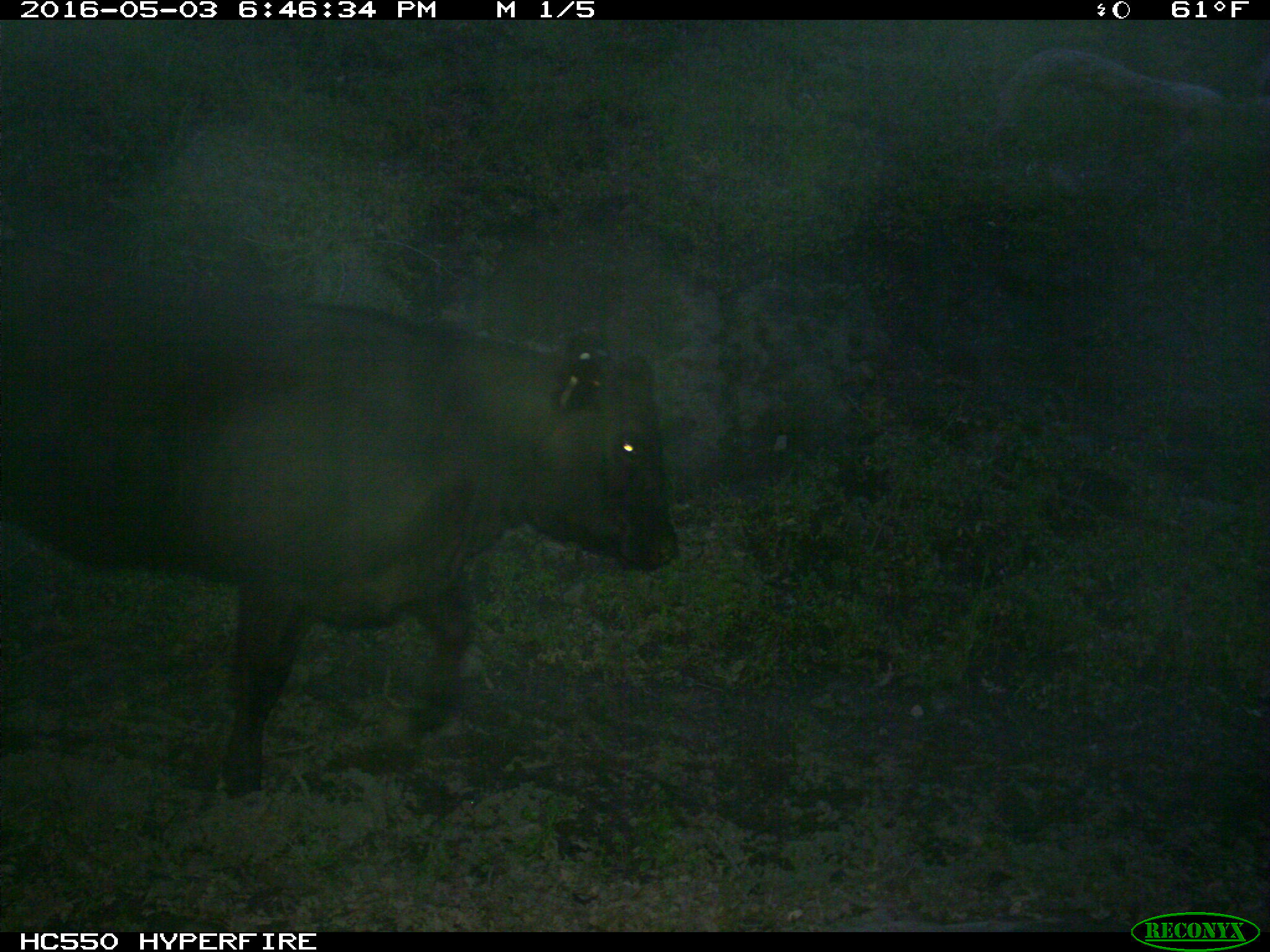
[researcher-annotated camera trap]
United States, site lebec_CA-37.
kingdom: Animalia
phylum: Chordata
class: Mammalia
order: Artiodactyla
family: Bovidae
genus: Bos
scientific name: Bos taurus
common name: domestic cow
Bos taurus (domestic cow).